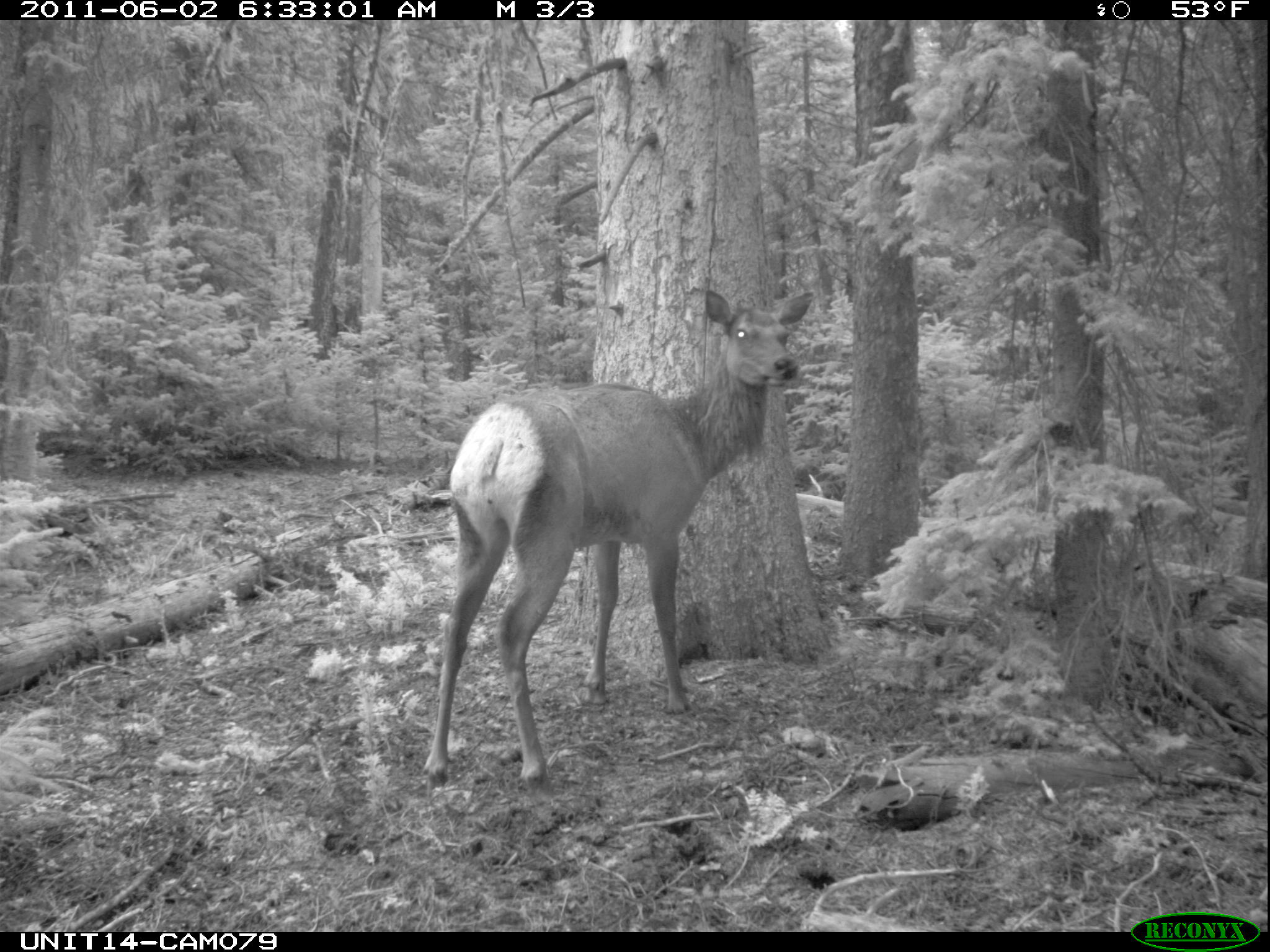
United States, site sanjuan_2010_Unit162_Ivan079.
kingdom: Animalia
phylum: Chordata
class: Mammalia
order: Artiodactyla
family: Cervidae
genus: Cervus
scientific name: Cervus elaphus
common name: red deer